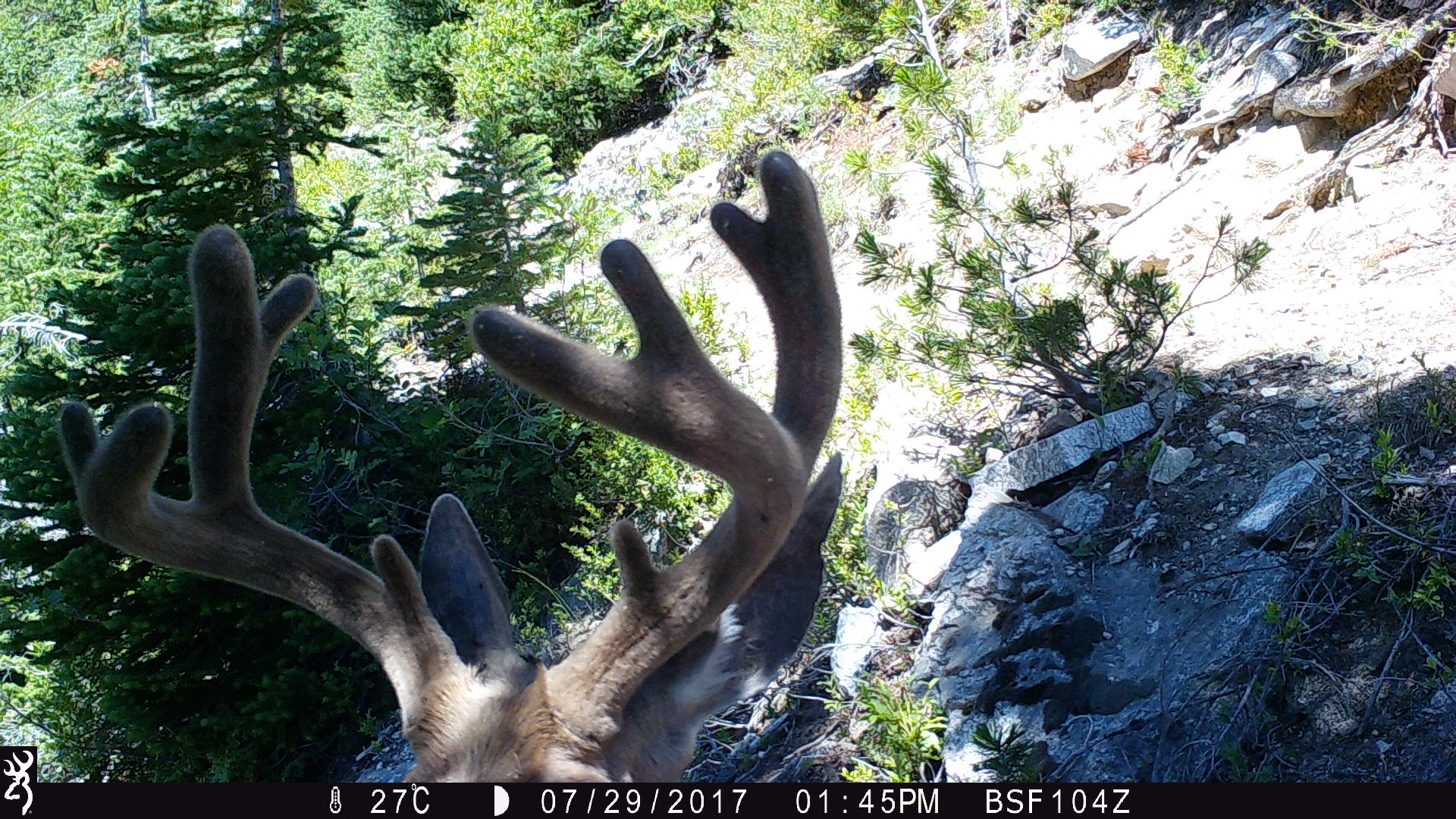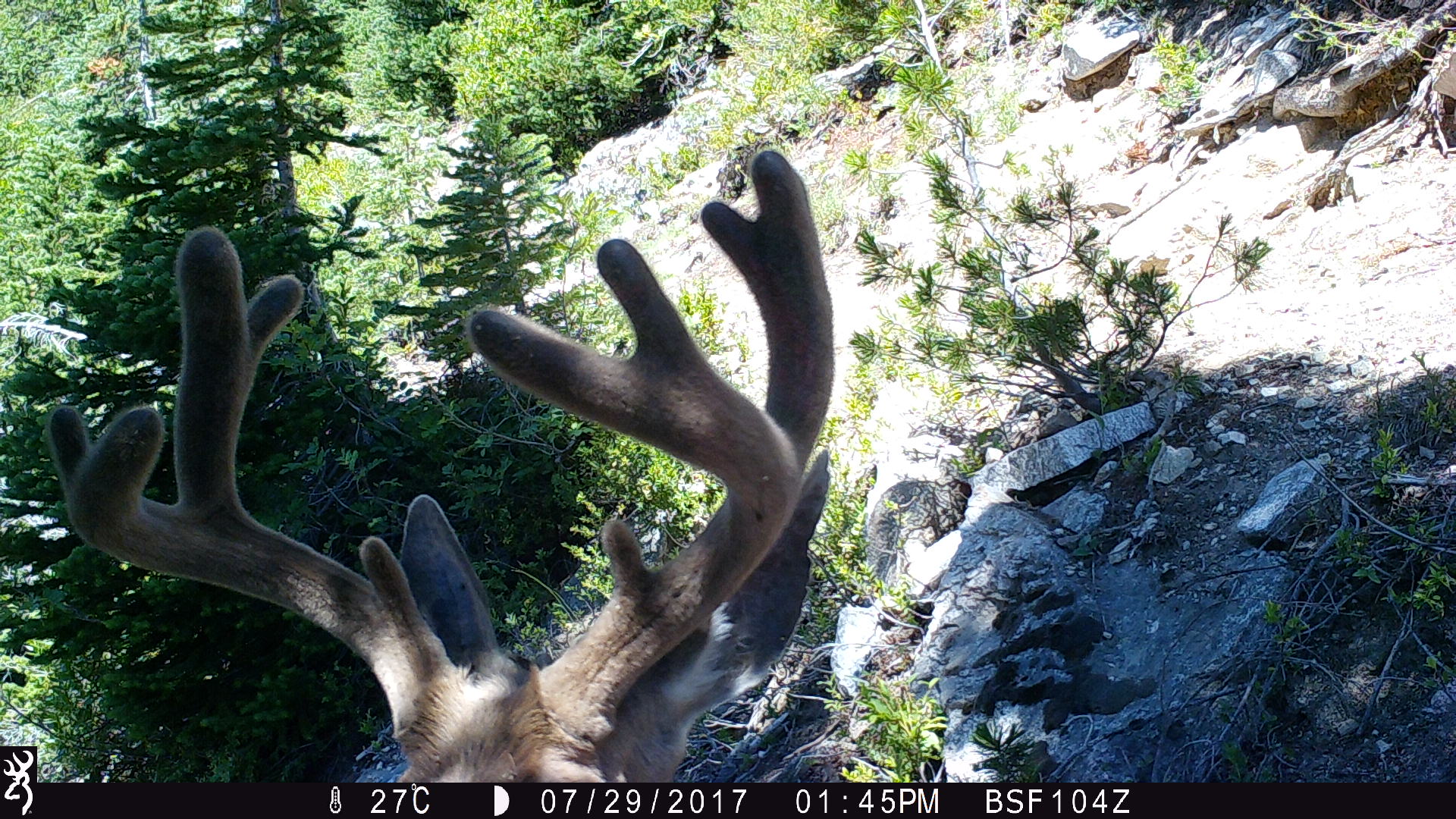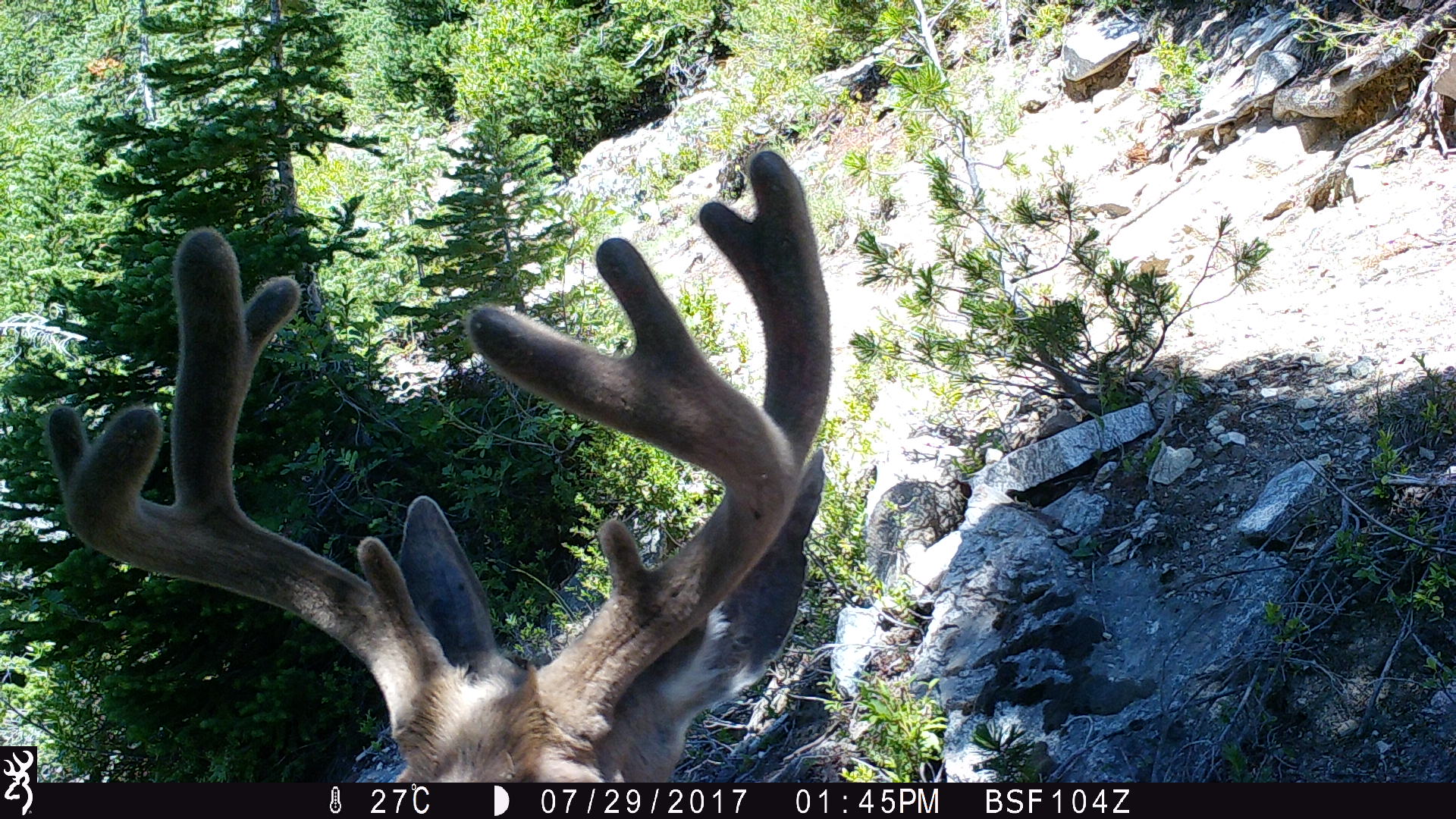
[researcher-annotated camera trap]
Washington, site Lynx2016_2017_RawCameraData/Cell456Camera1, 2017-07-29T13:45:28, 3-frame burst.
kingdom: Animalia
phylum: Chordata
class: Mammalia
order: Artiodactyla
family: Cervidae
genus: Odocoileus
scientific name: Odocoileus hemionus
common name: mule deer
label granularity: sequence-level